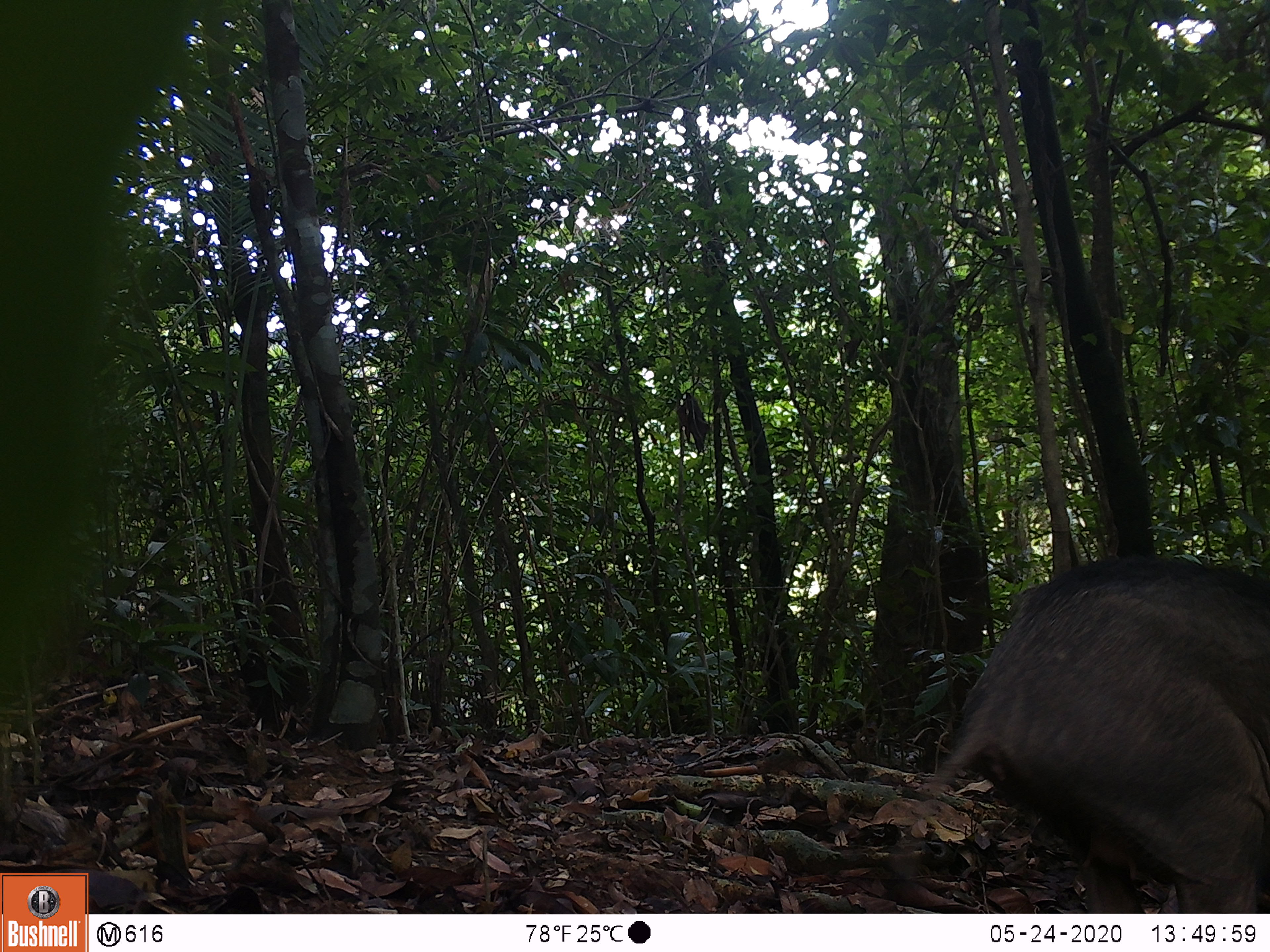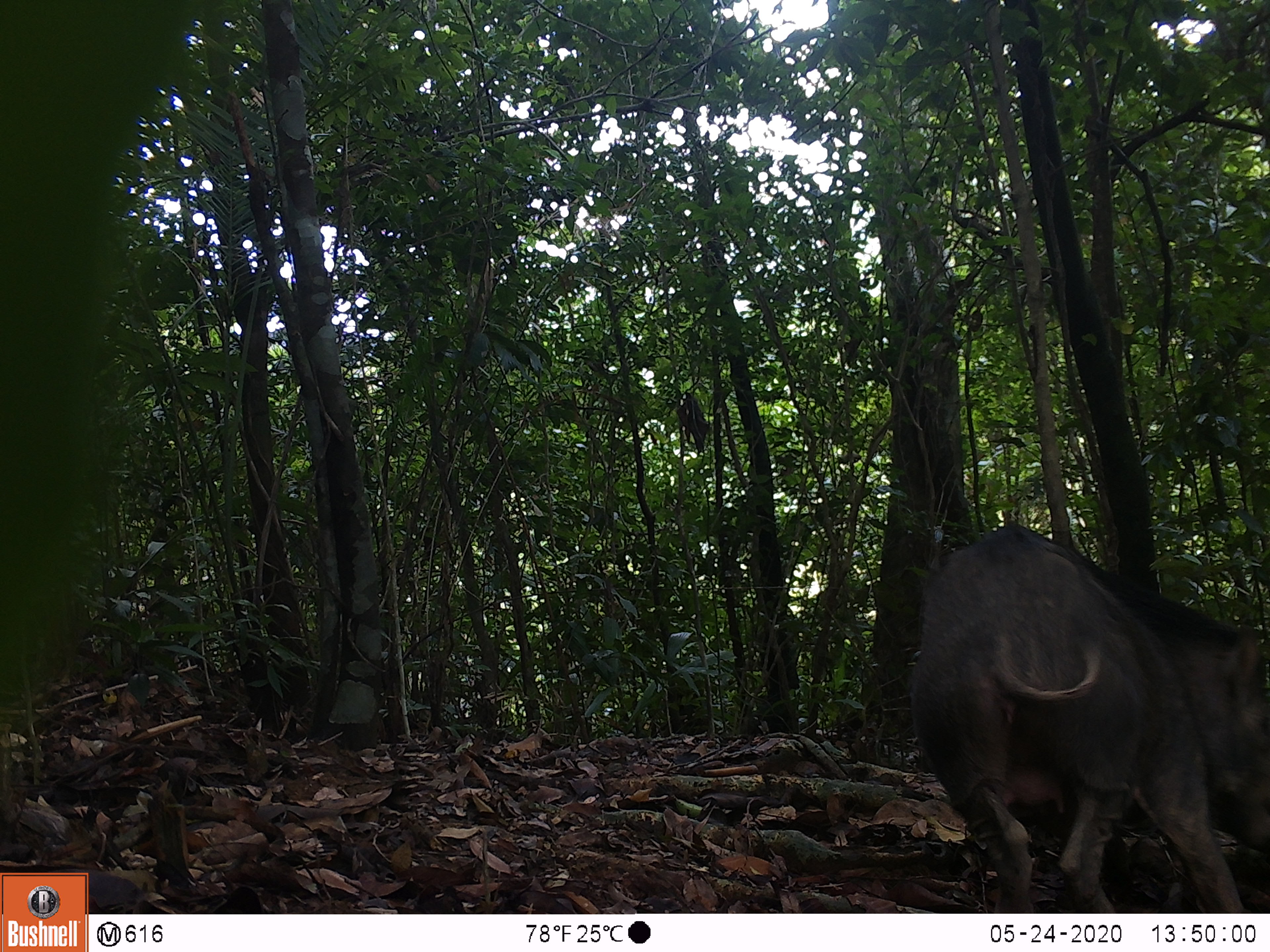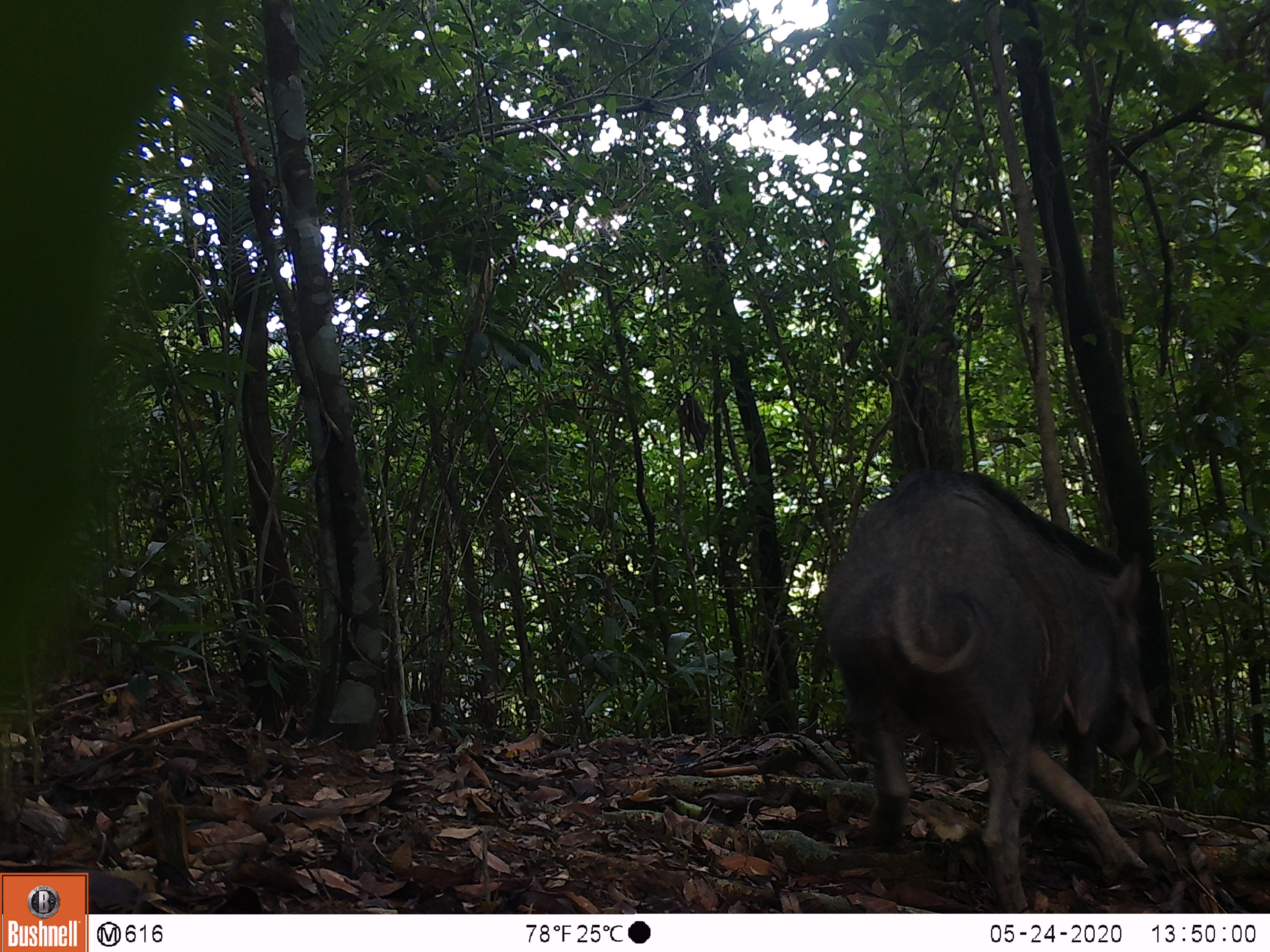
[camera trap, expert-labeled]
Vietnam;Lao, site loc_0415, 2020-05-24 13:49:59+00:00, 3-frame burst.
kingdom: Animalia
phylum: Chordata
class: Mammalia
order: Artiodactyla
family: Suidae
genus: Sus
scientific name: Sus scrofa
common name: eurasian wild pig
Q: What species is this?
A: Eurasian wild pig (Sus scrofa).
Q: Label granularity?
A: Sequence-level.